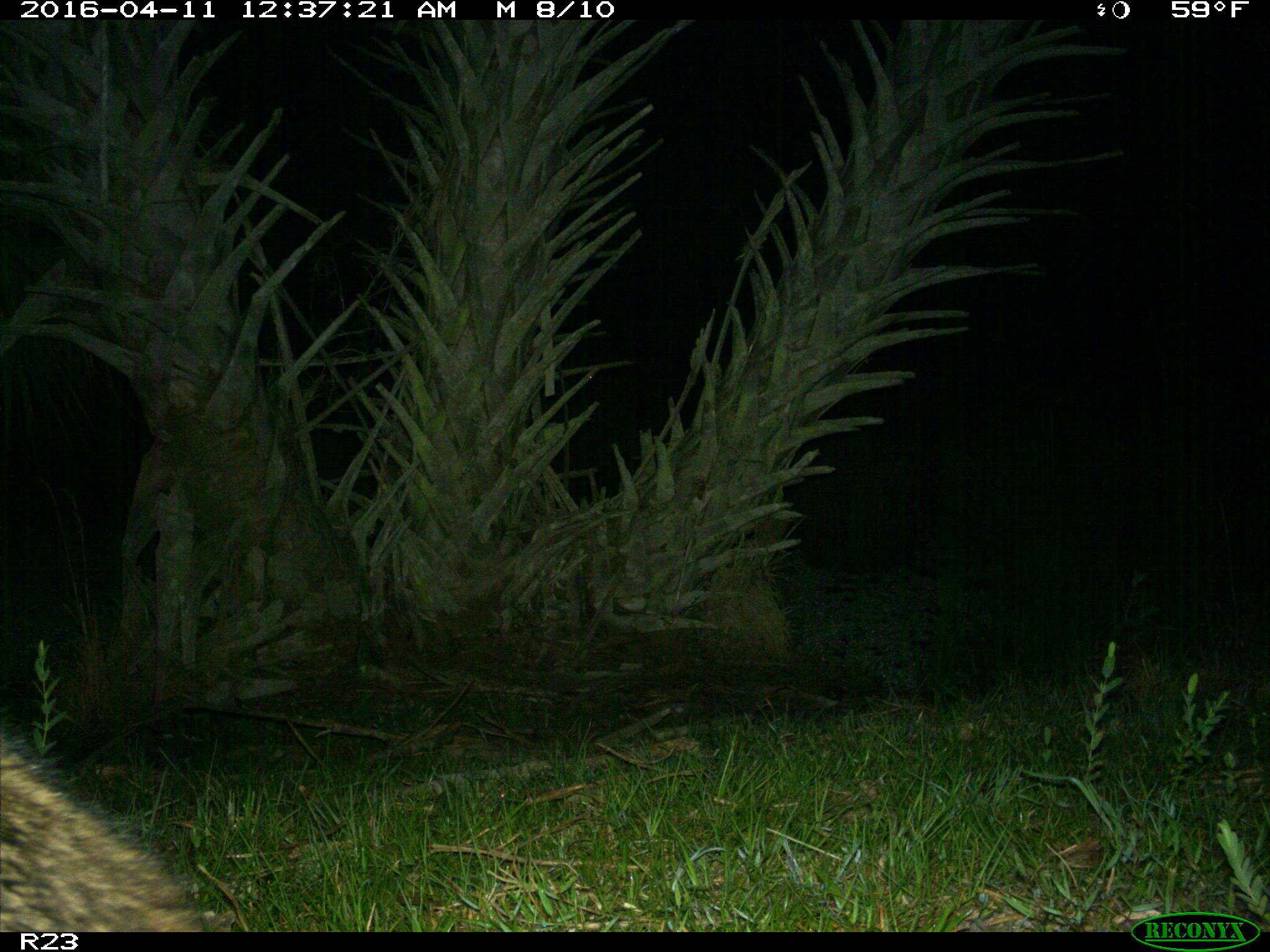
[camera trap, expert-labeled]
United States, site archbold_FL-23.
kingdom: Animalia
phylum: Chordata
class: Mammalia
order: Carnivora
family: Procyonidae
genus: Procyon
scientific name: Procyon lotor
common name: common raccoon